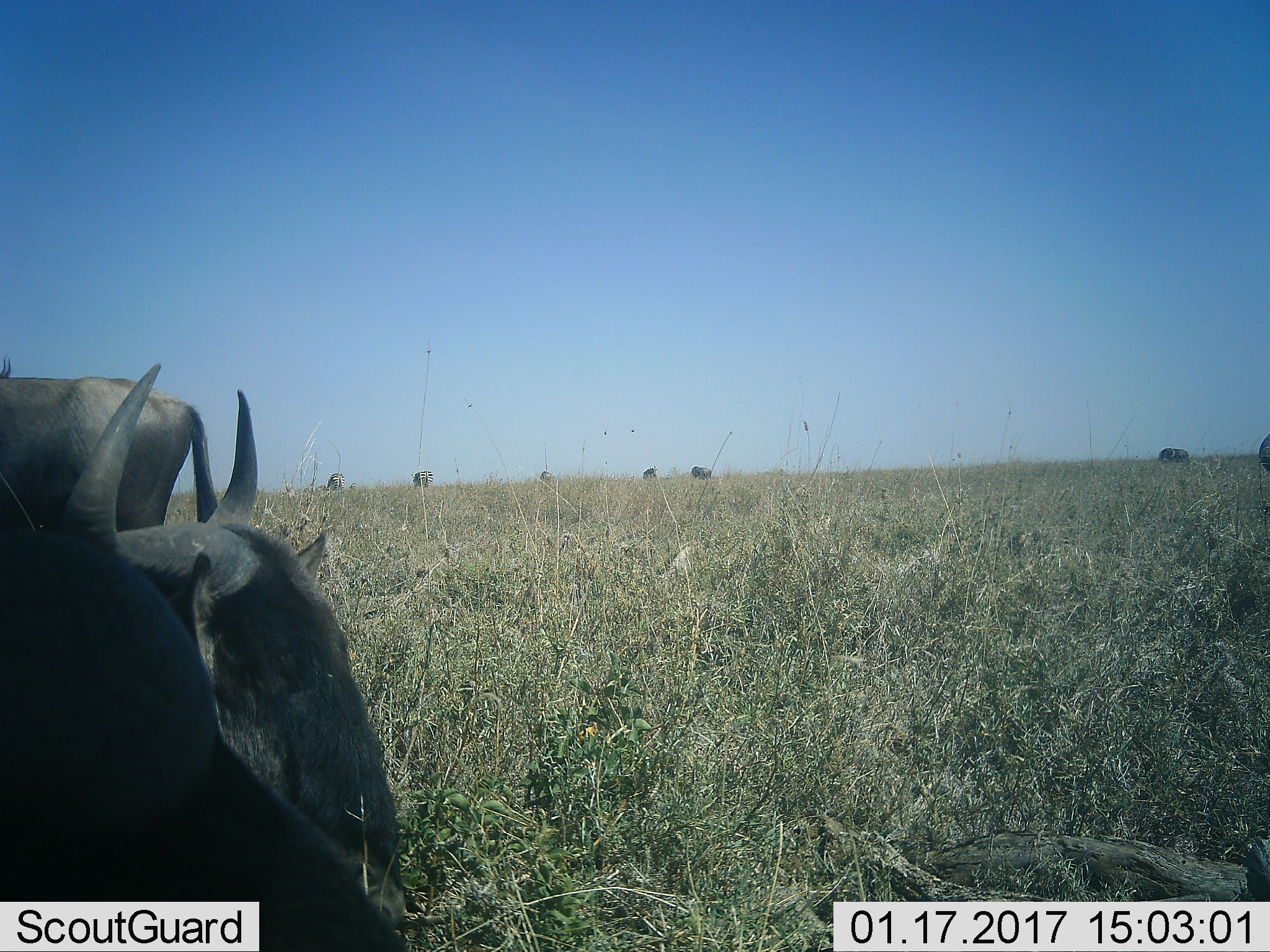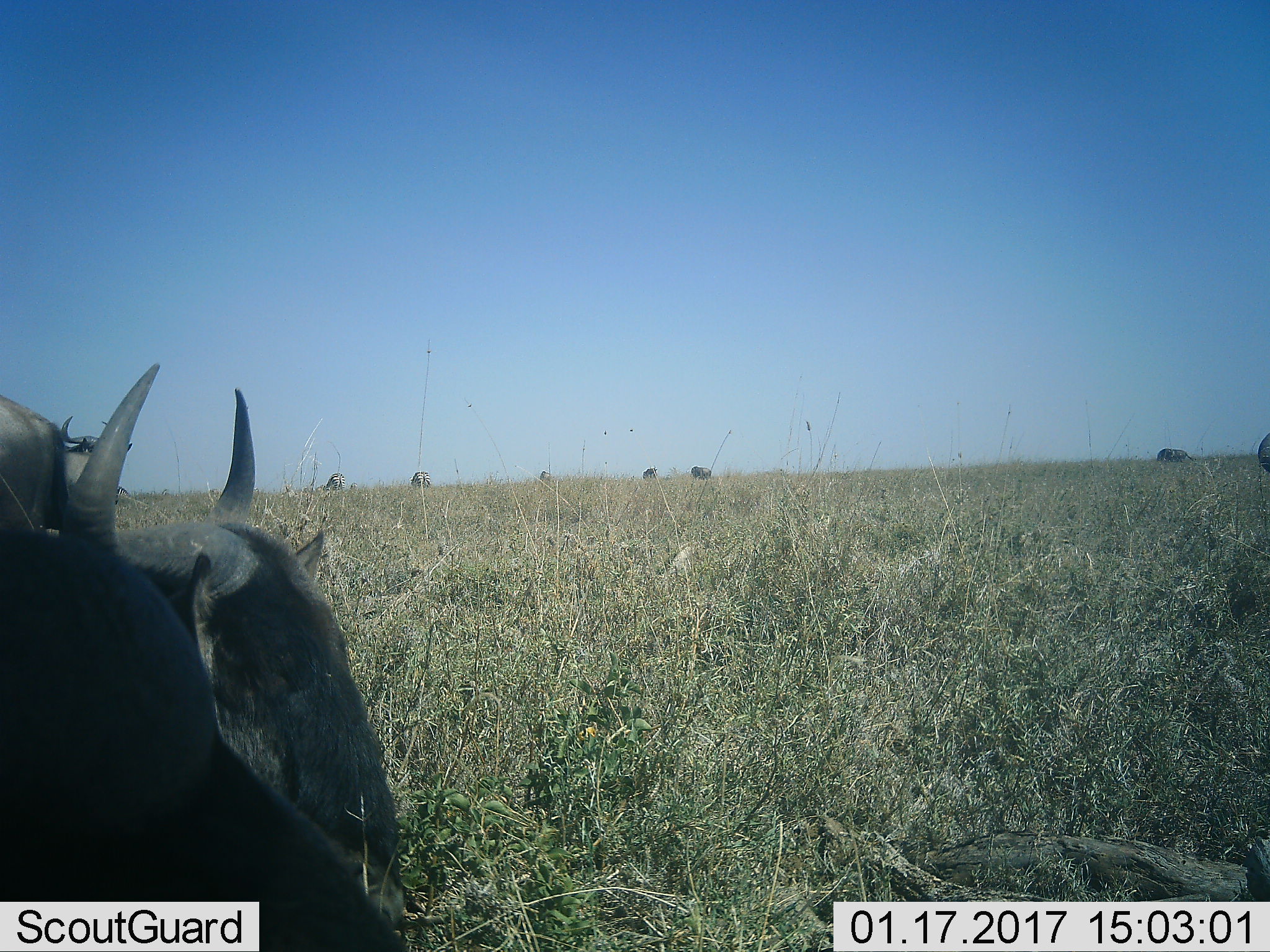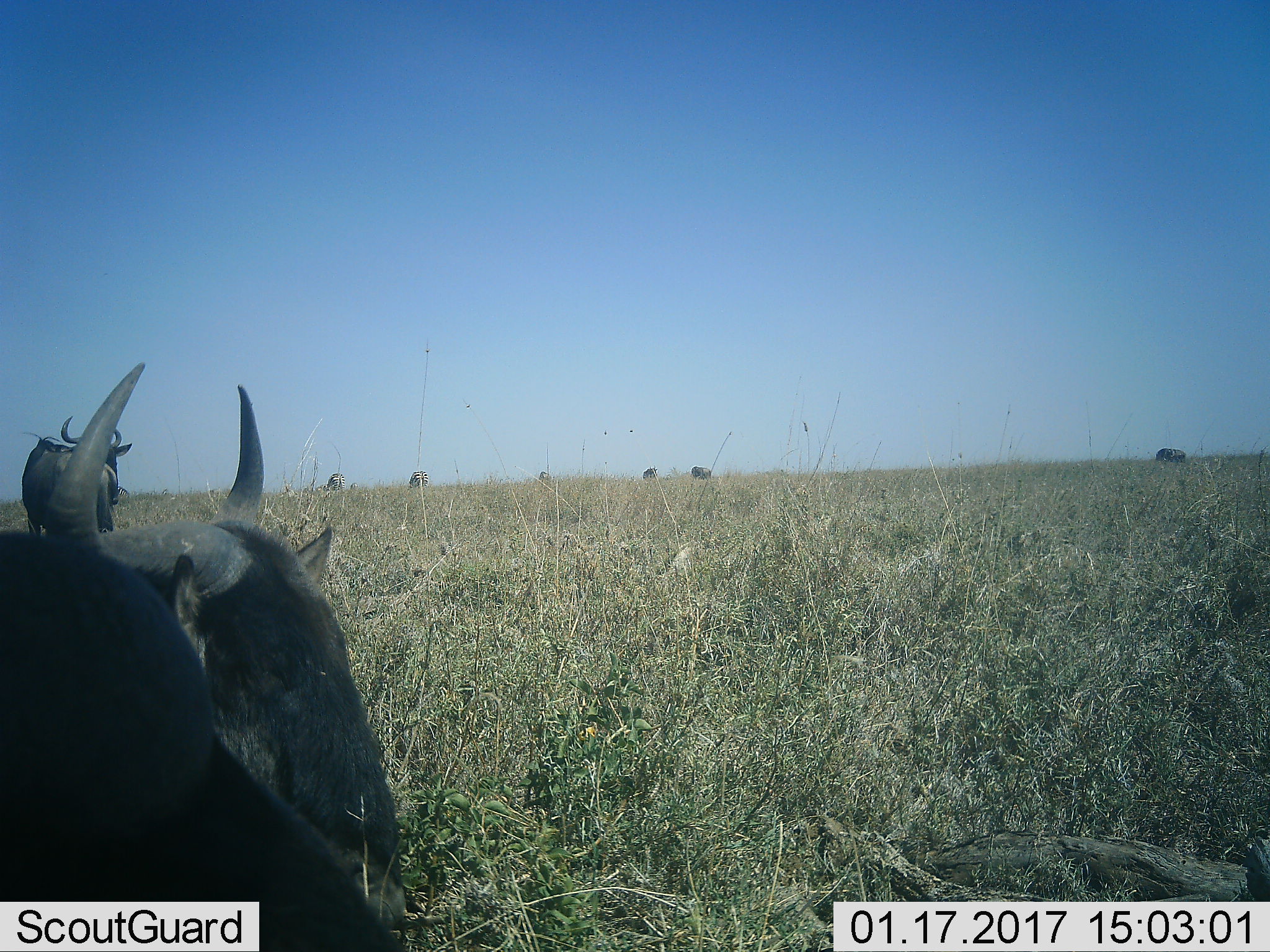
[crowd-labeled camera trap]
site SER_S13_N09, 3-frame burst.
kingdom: Animalia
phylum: Chordata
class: Mammalia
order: Artiodactyla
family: Bovidae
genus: Connochaetes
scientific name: Connochaetes taurinus taurinus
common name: blue wildebeest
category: wildebeestblue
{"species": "wildebeestblue (blue wildebeest) (Connochaetes taurinus taurinus)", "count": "5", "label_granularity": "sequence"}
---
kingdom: Animalia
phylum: Chordata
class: Mammalia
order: Perissodactyla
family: Equidae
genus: Equus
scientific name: Equus quagga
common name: plains zebra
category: zebraplains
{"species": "zebraplains (plains zebra) (Equus quagga)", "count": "3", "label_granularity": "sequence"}